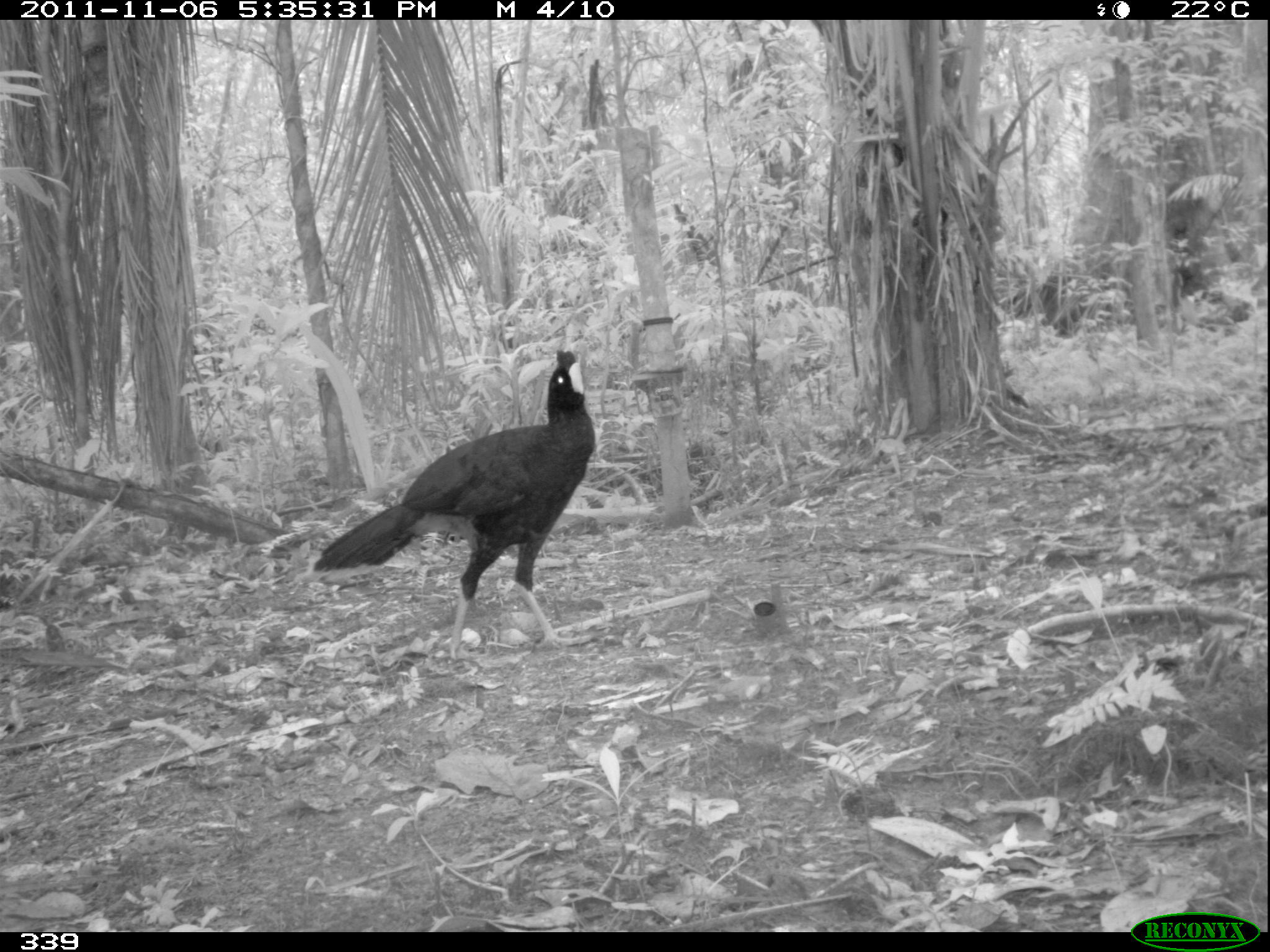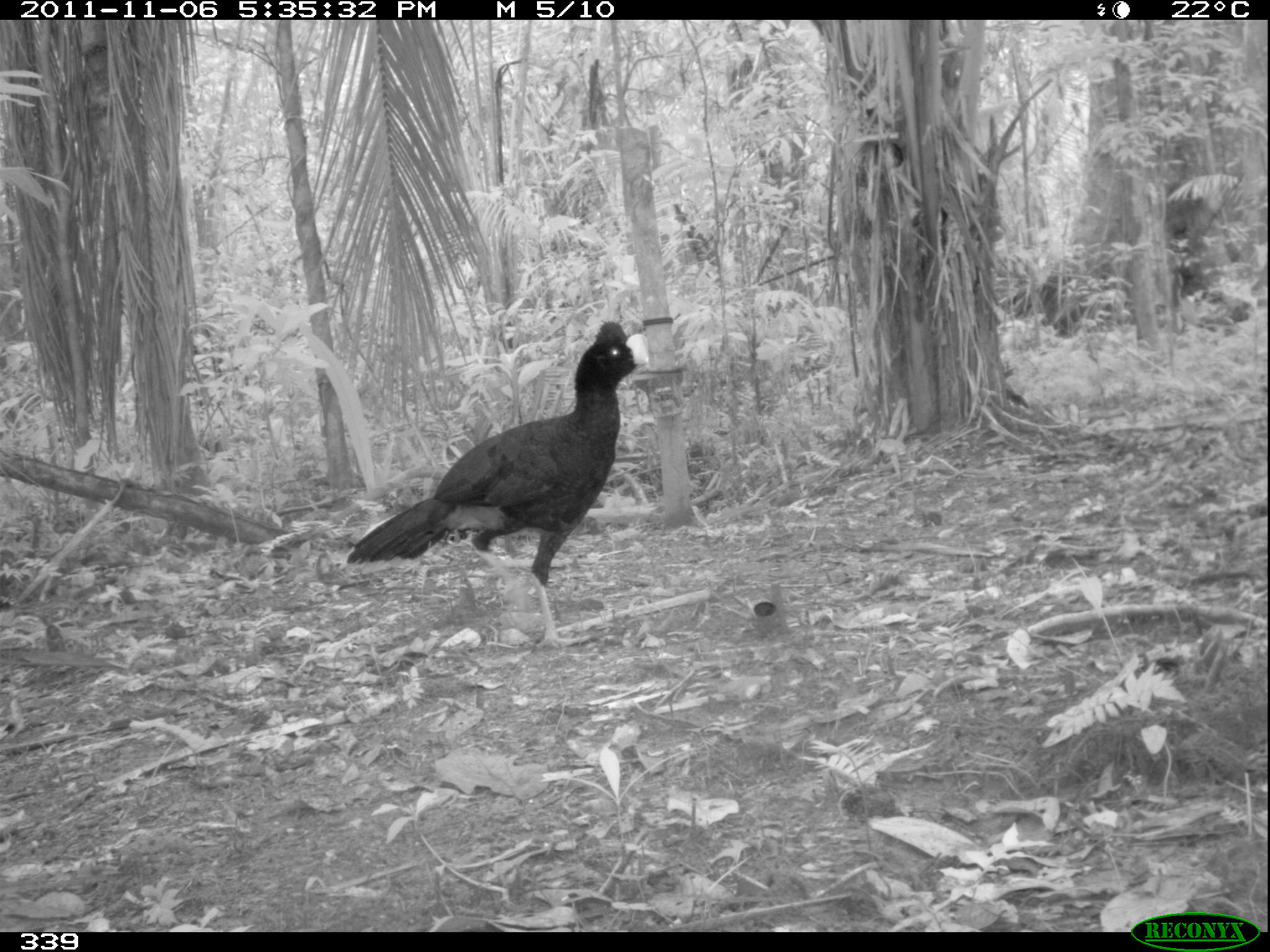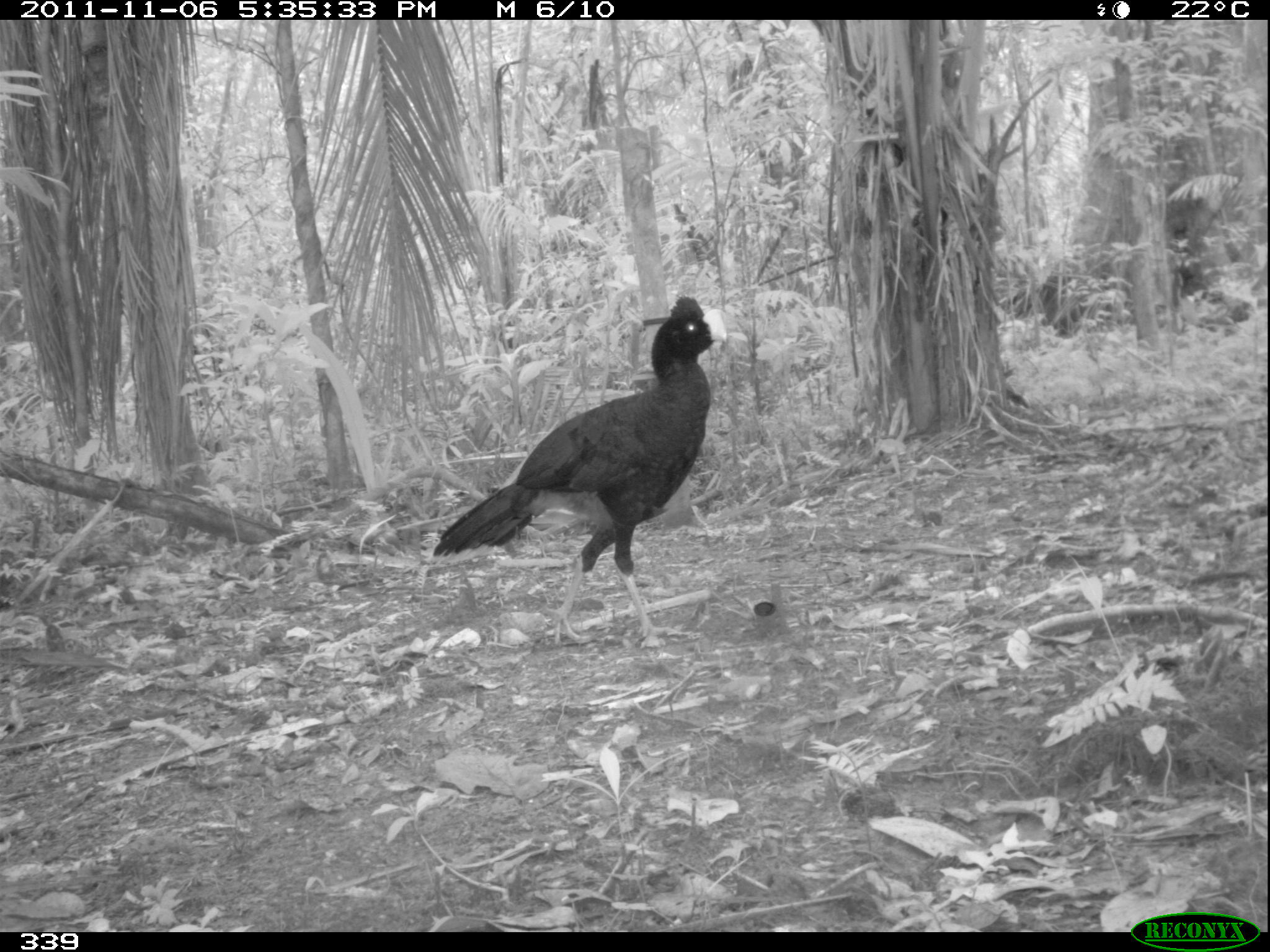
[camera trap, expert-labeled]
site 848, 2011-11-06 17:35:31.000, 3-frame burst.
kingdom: Animalia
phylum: Chordata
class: Aves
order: Galliformes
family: Cracidae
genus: Mitu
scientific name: Mitu tuberosum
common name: razor-billed curassow